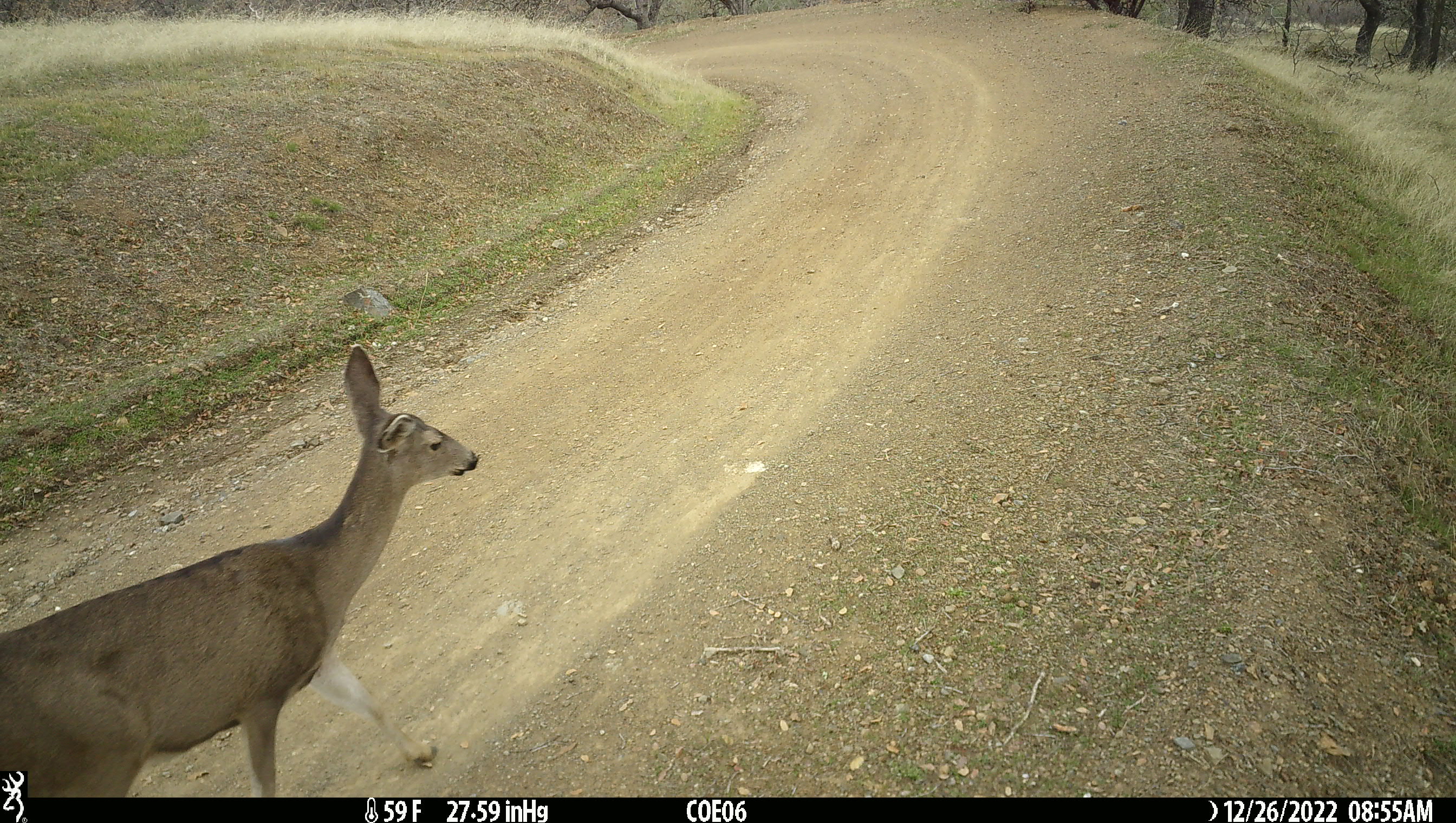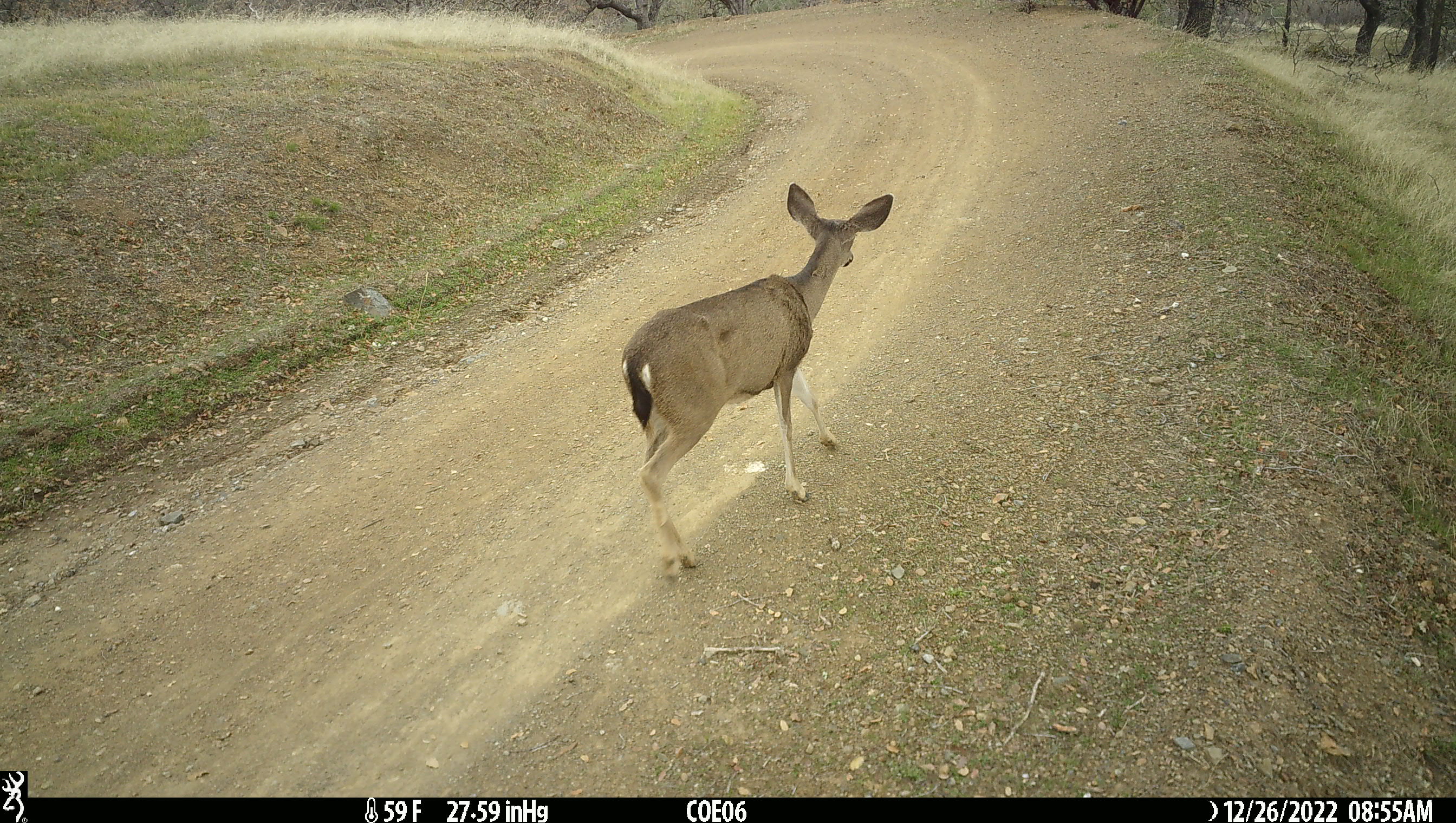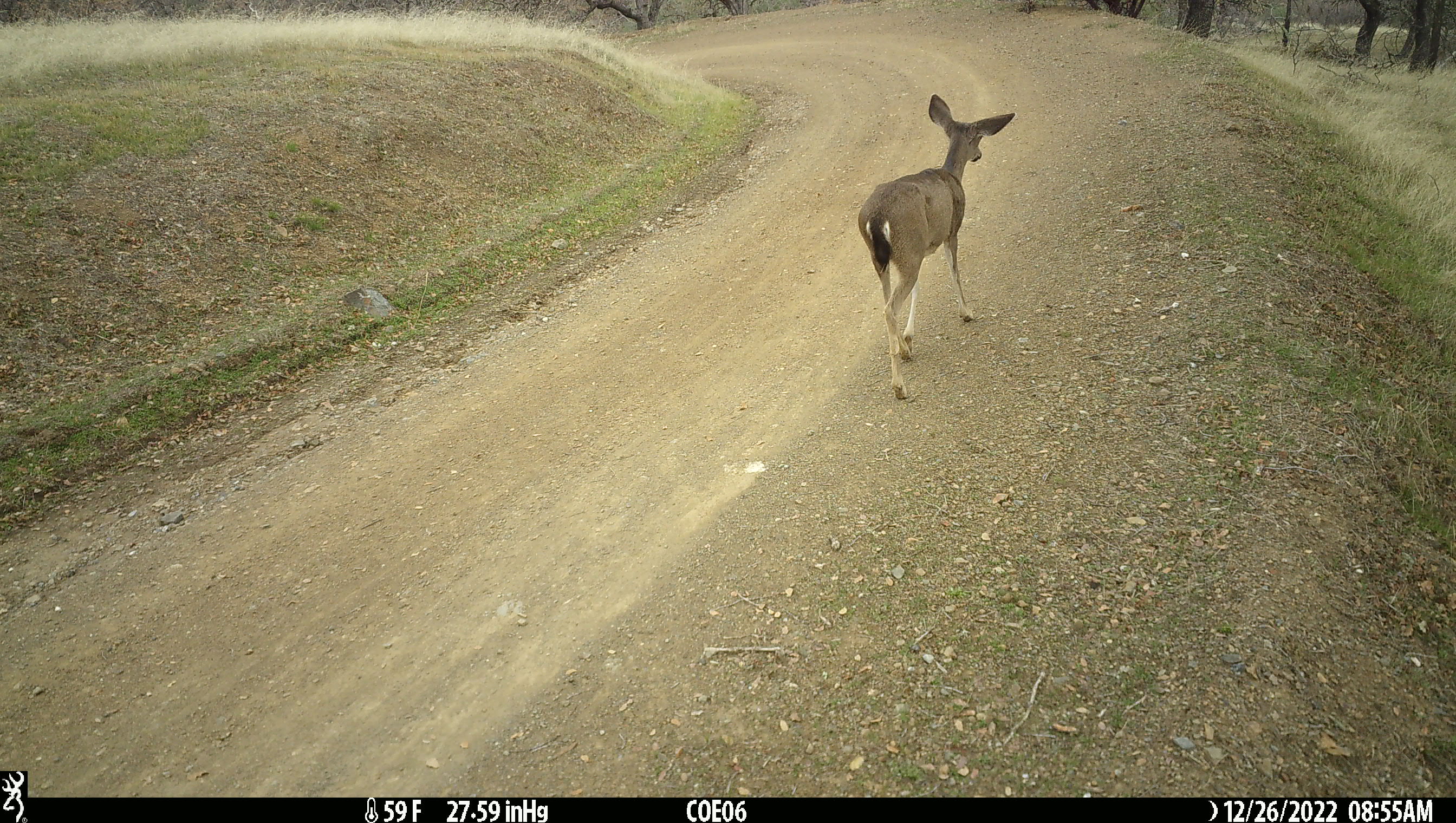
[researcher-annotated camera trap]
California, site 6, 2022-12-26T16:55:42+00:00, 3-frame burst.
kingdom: Animalia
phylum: Chordata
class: Mammalia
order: Artiodactyla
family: Cervidae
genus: Odocoileus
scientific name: Odocoileus hemionus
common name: mule deer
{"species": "mule deer (Odocoileus hemionus)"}